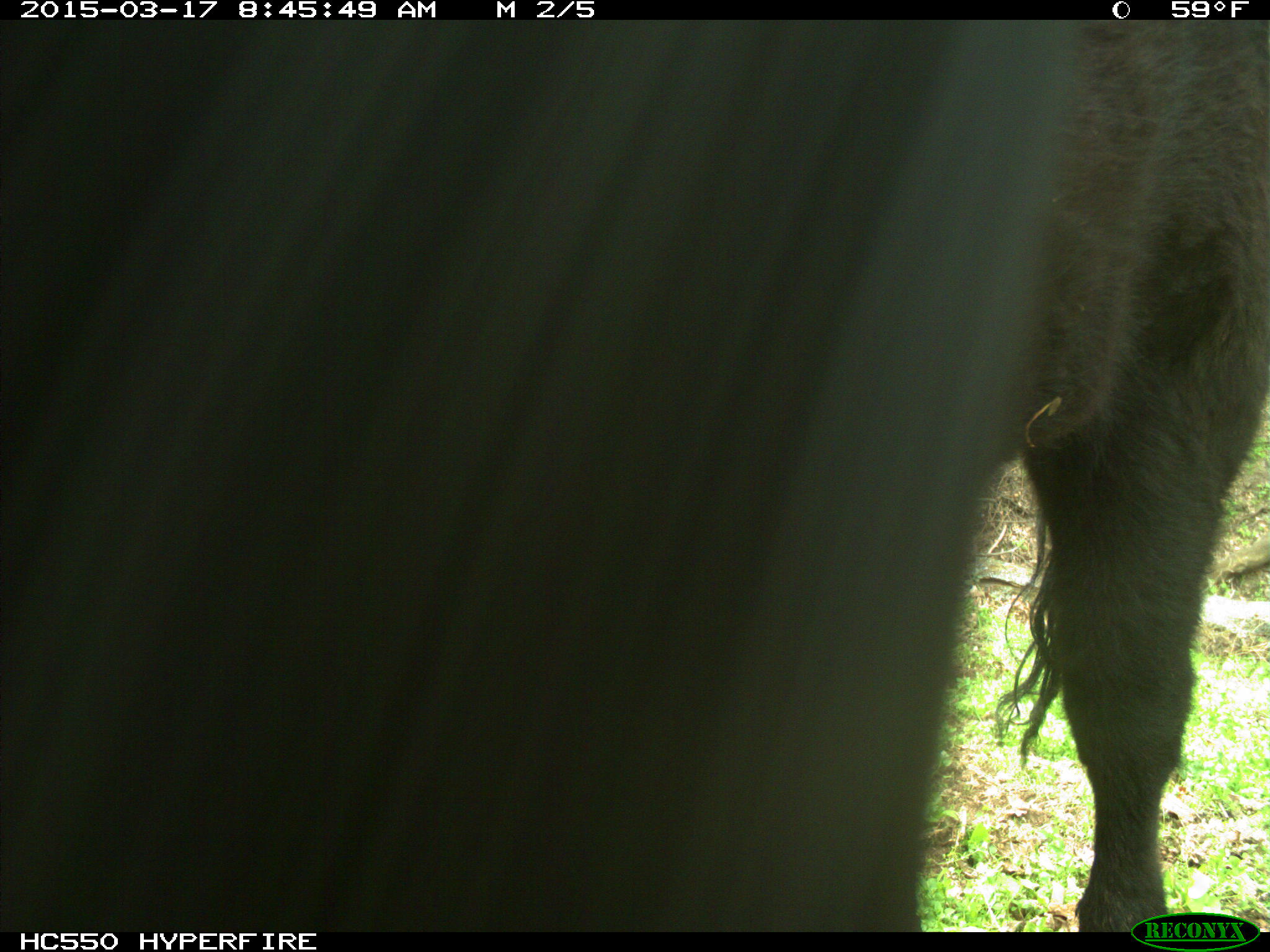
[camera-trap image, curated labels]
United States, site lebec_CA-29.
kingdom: Animalia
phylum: Chordata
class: Mammalia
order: Artiodactyla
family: Bovidae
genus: Bos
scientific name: Bos taurus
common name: domestic cow